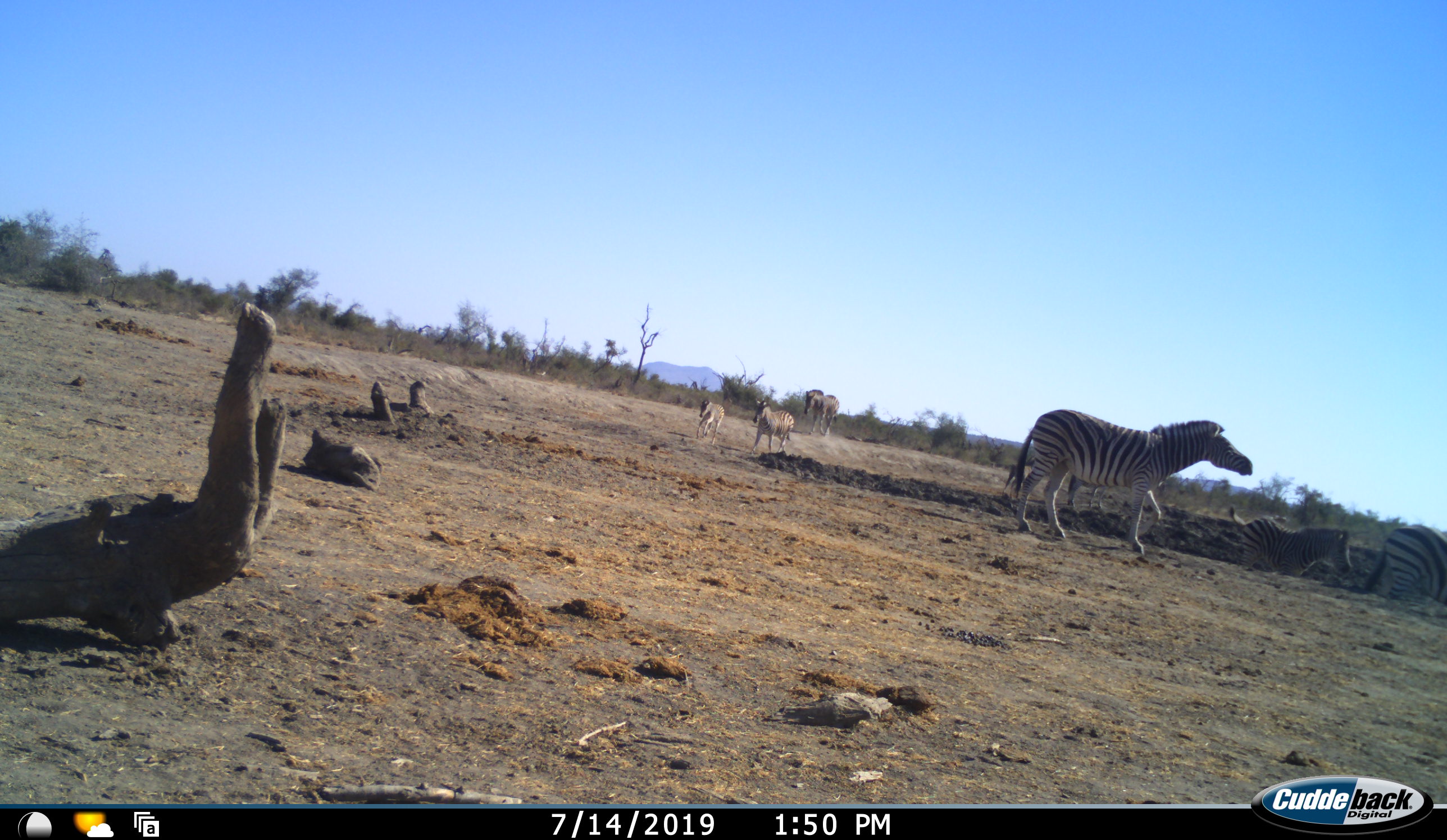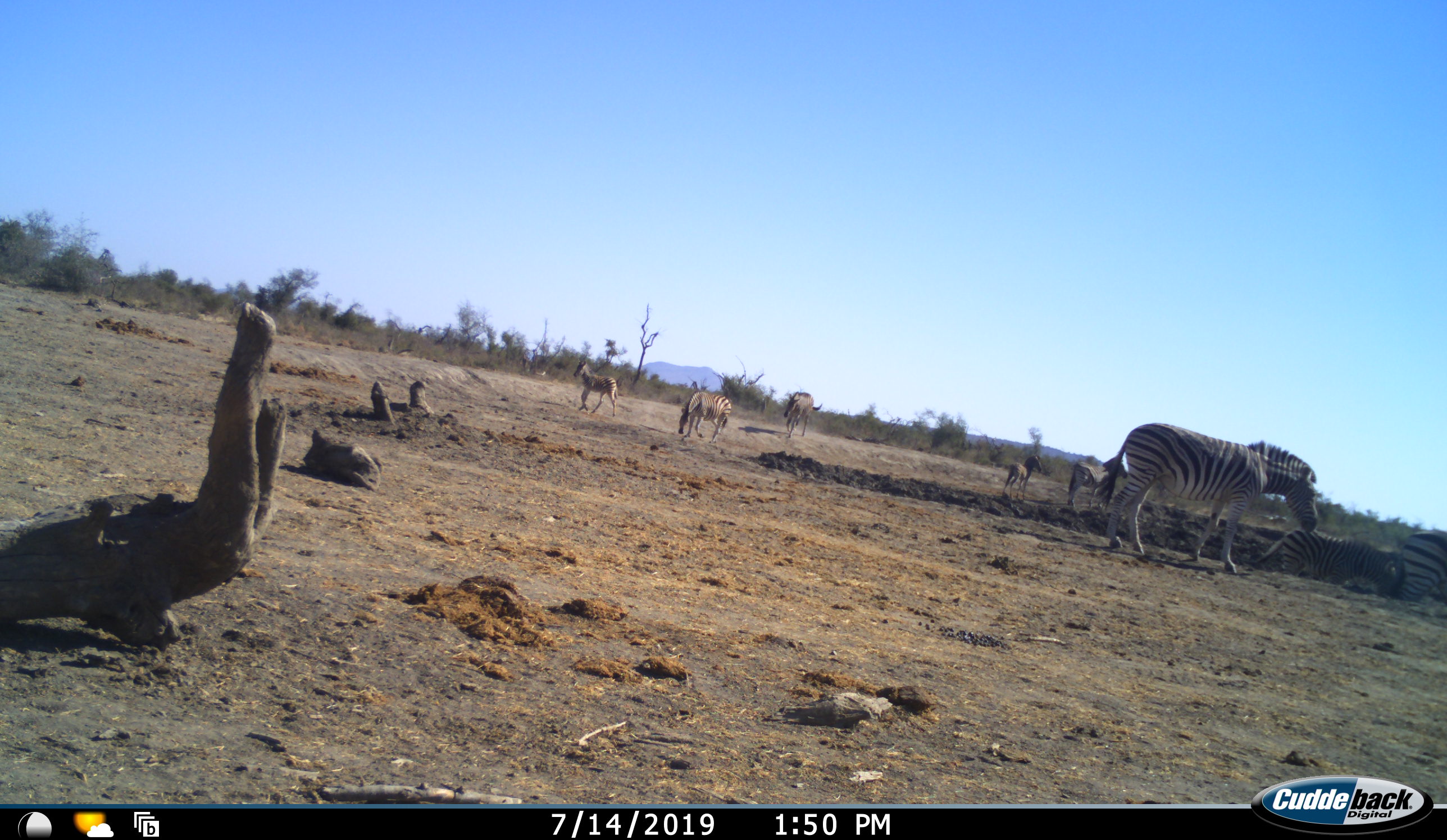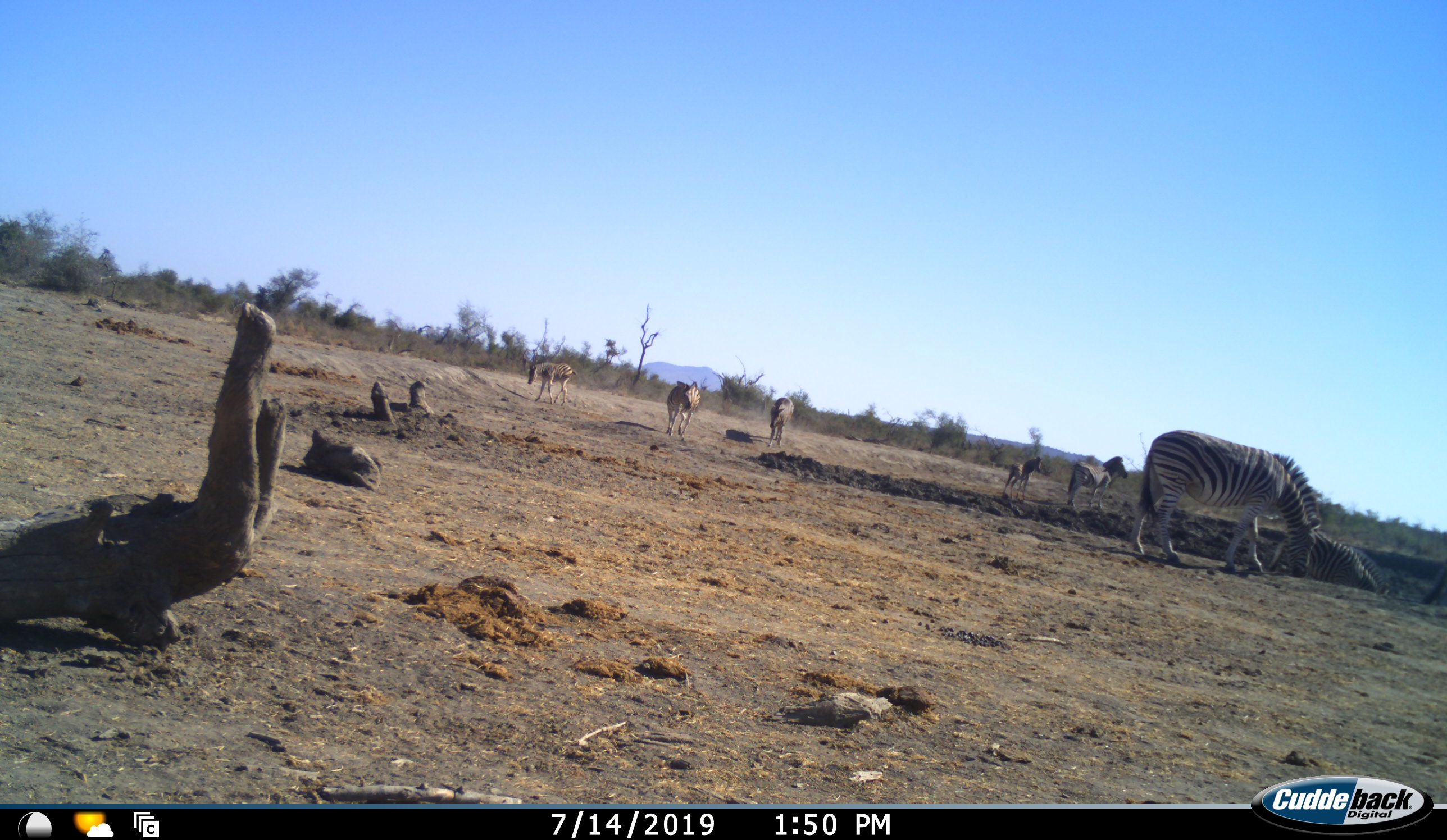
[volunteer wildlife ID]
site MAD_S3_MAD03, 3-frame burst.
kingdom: Animalia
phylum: Chordata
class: Mammalia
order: Perissodactyla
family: Equidae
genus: Equus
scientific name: Equus quagga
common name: plains zebra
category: zebraplains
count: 7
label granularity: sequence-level